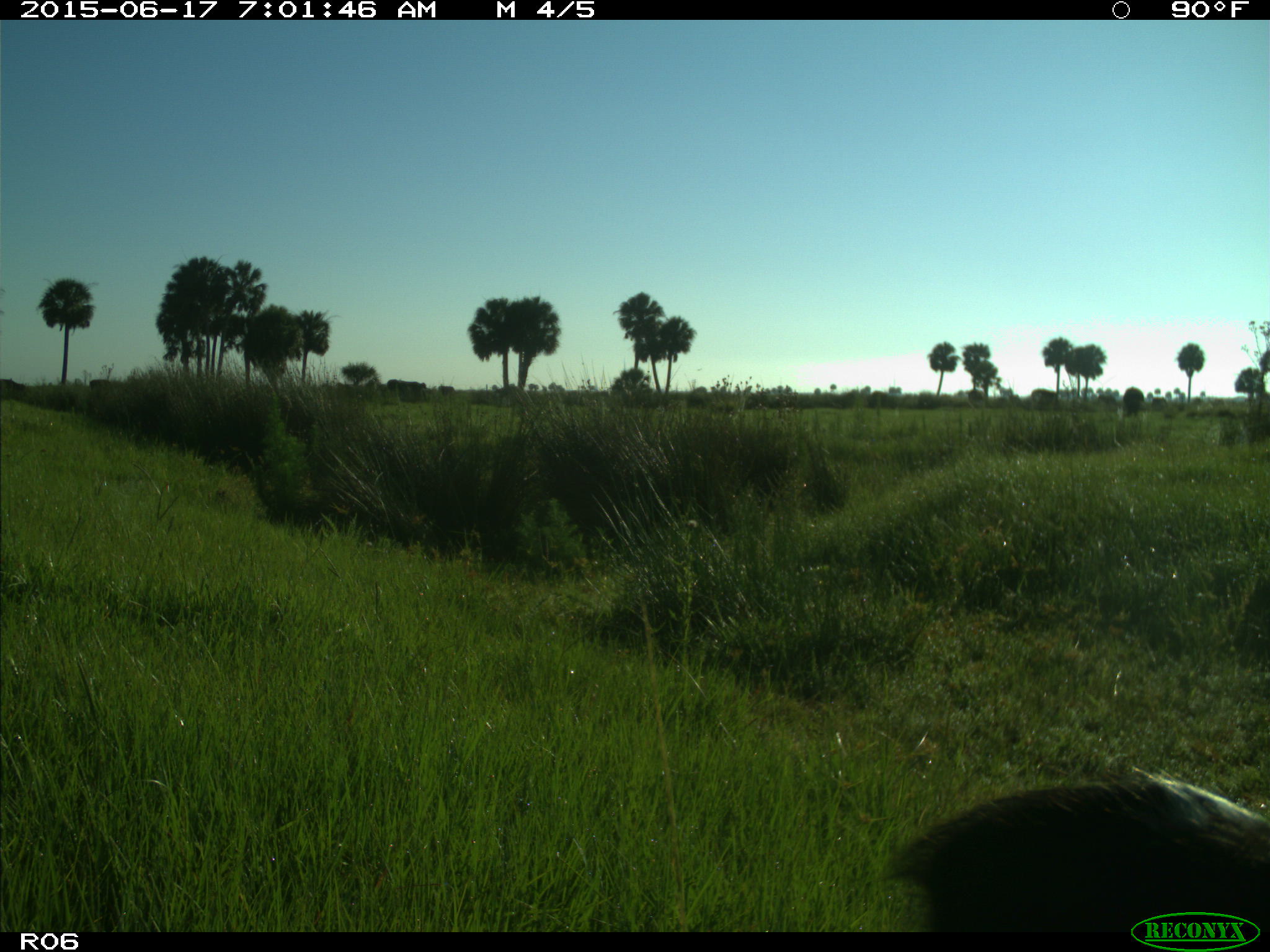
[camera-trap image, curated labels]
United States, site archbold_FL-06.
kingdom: Animalia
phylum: Chordata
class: Mammalia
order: Artiodactyla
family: Bovidae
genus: Bos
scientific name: Bos taurus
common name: domestic cow